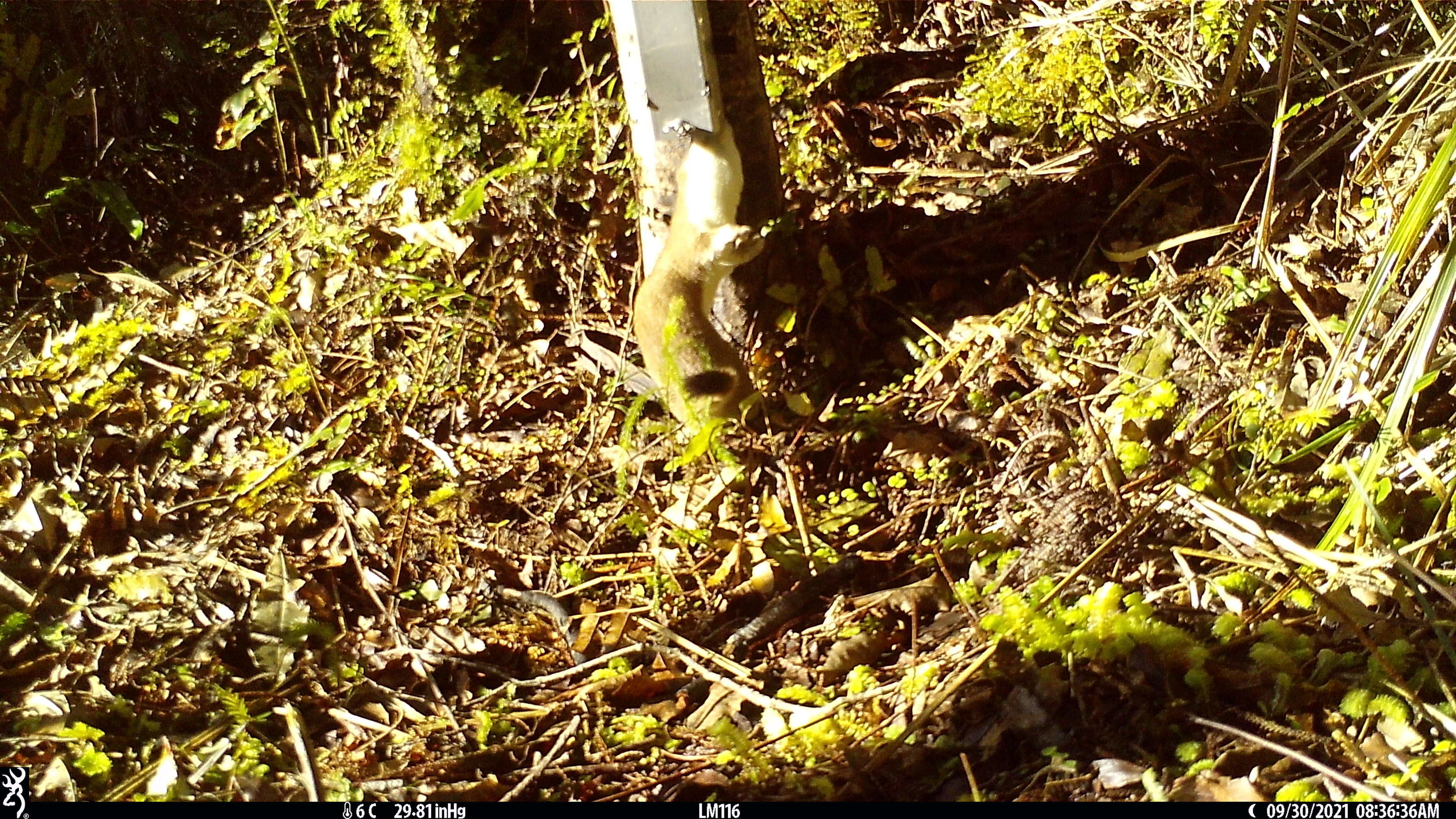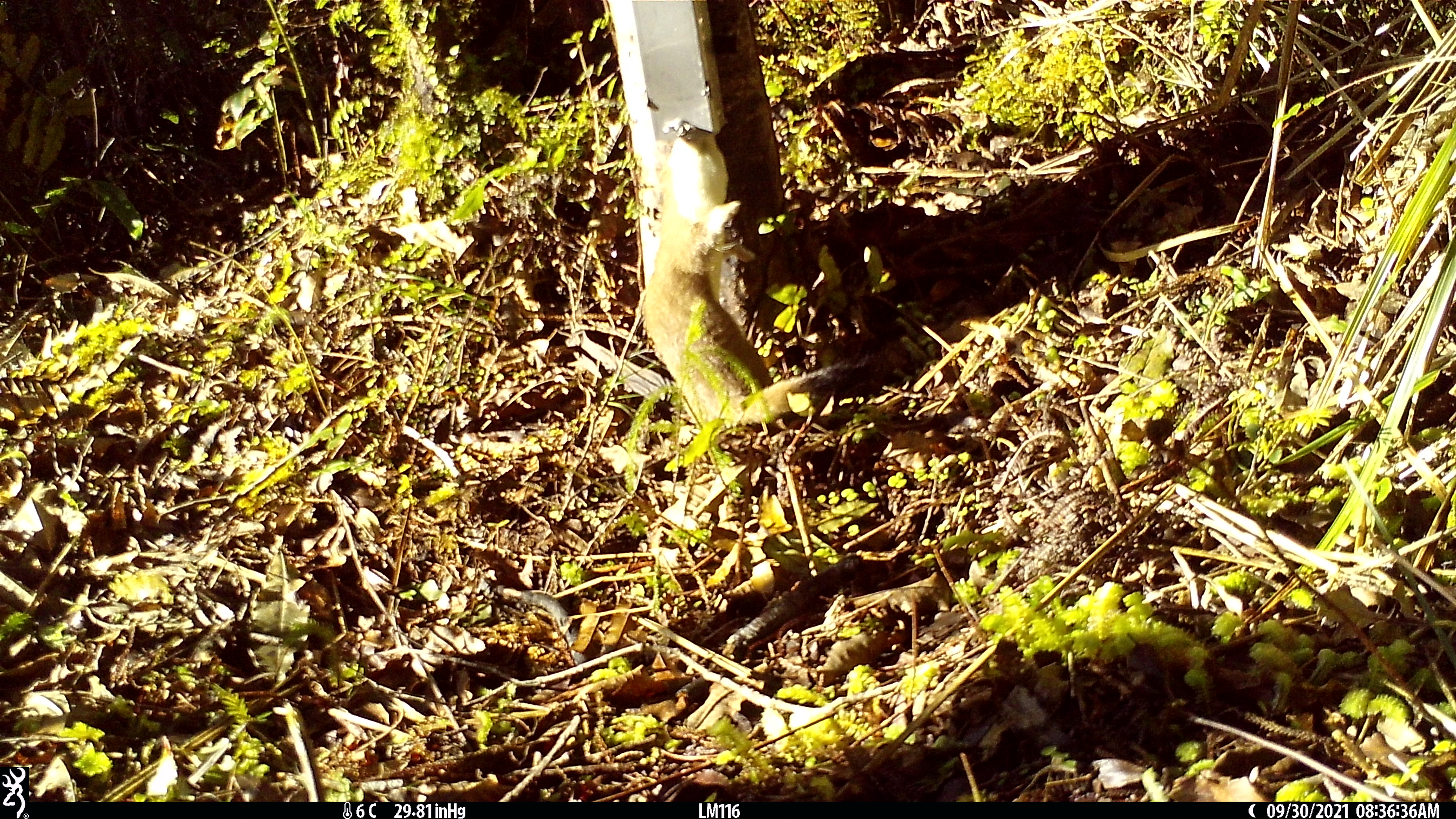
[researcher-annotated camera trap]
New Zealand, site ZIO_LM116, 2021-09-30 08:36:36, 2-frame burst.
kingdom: Animalia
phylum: Chordata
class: Mammalia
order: Carnivora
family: Mustelidae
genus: Mustela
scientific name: Mustela erminea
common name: stoat